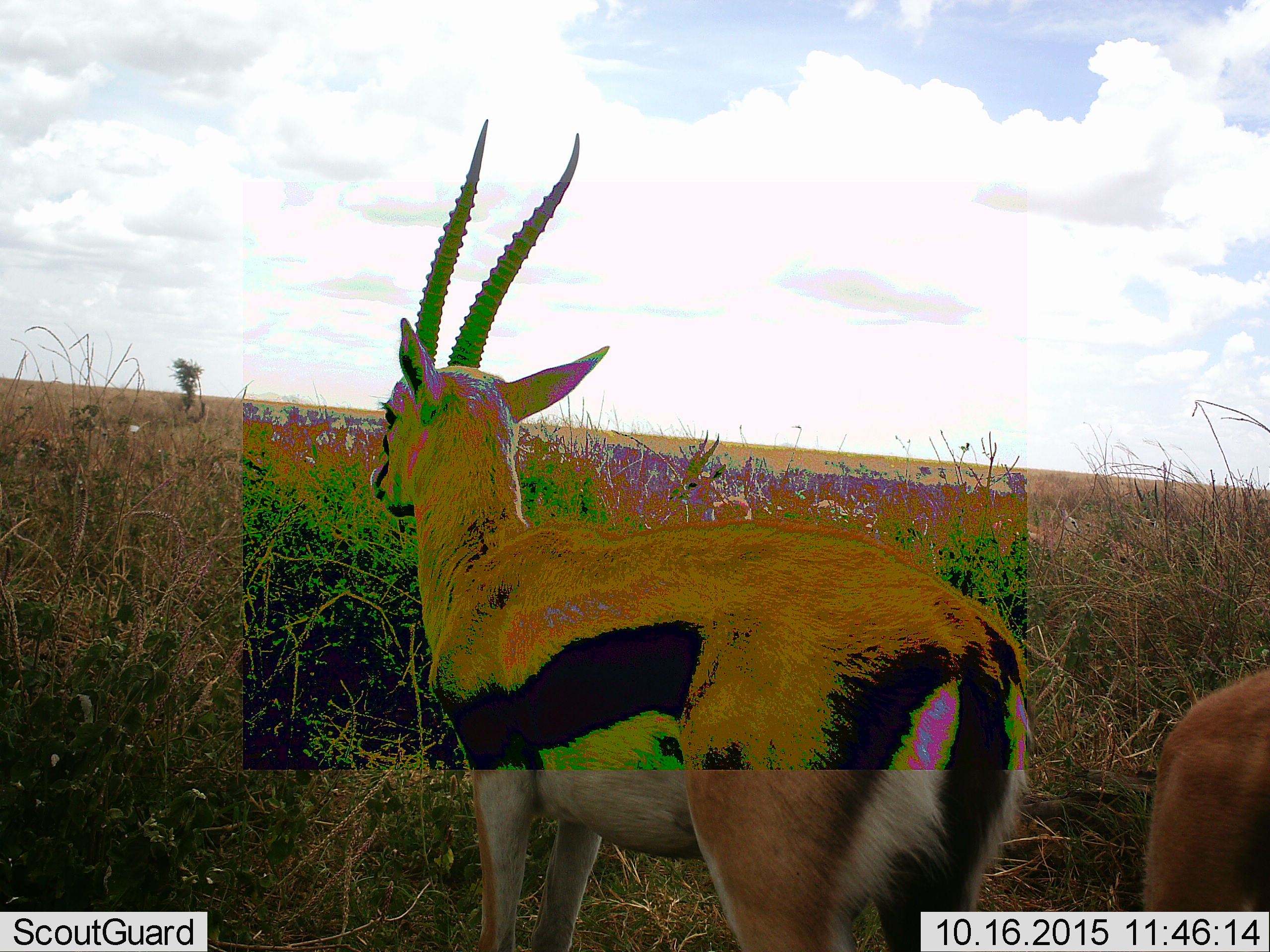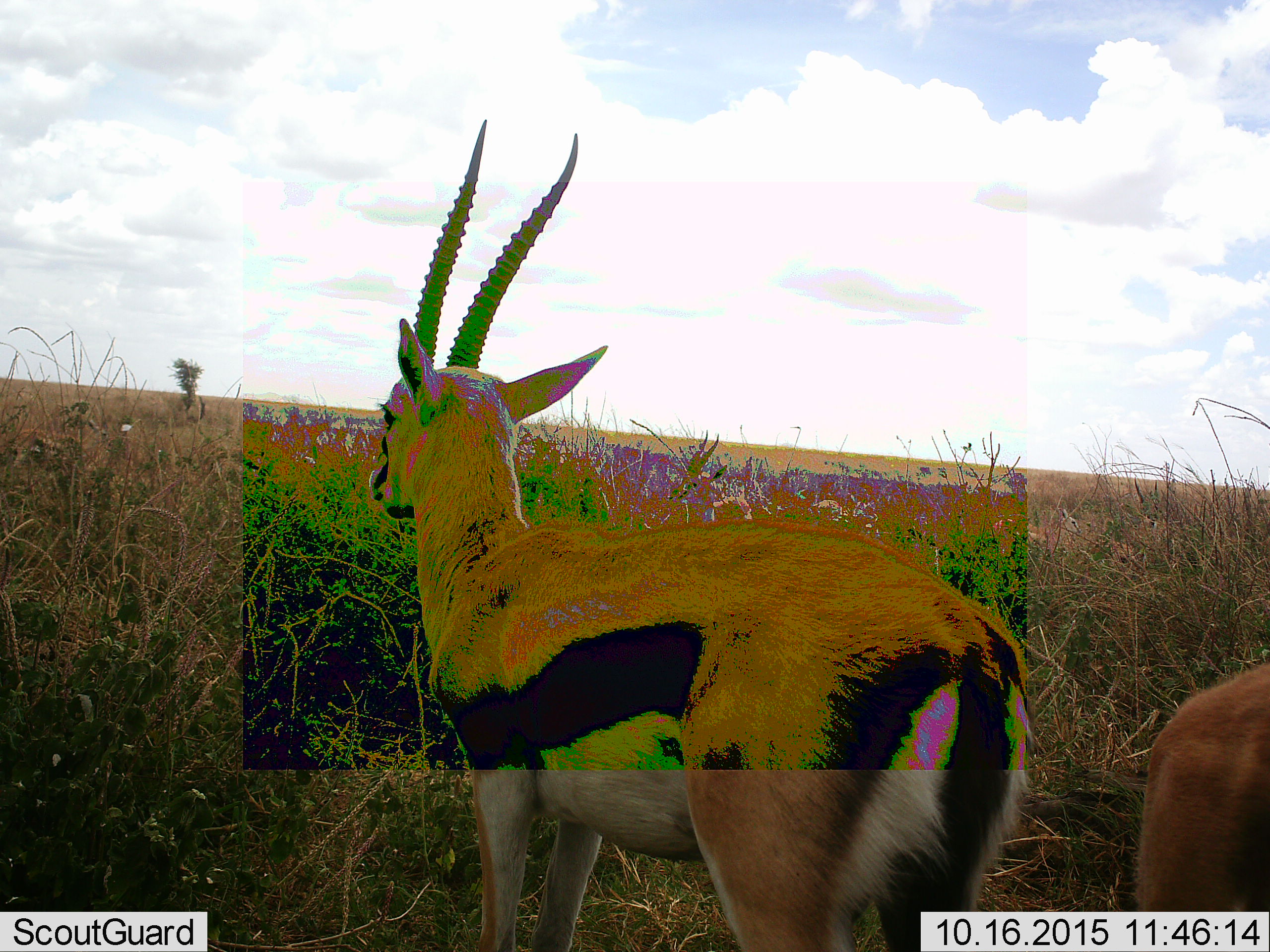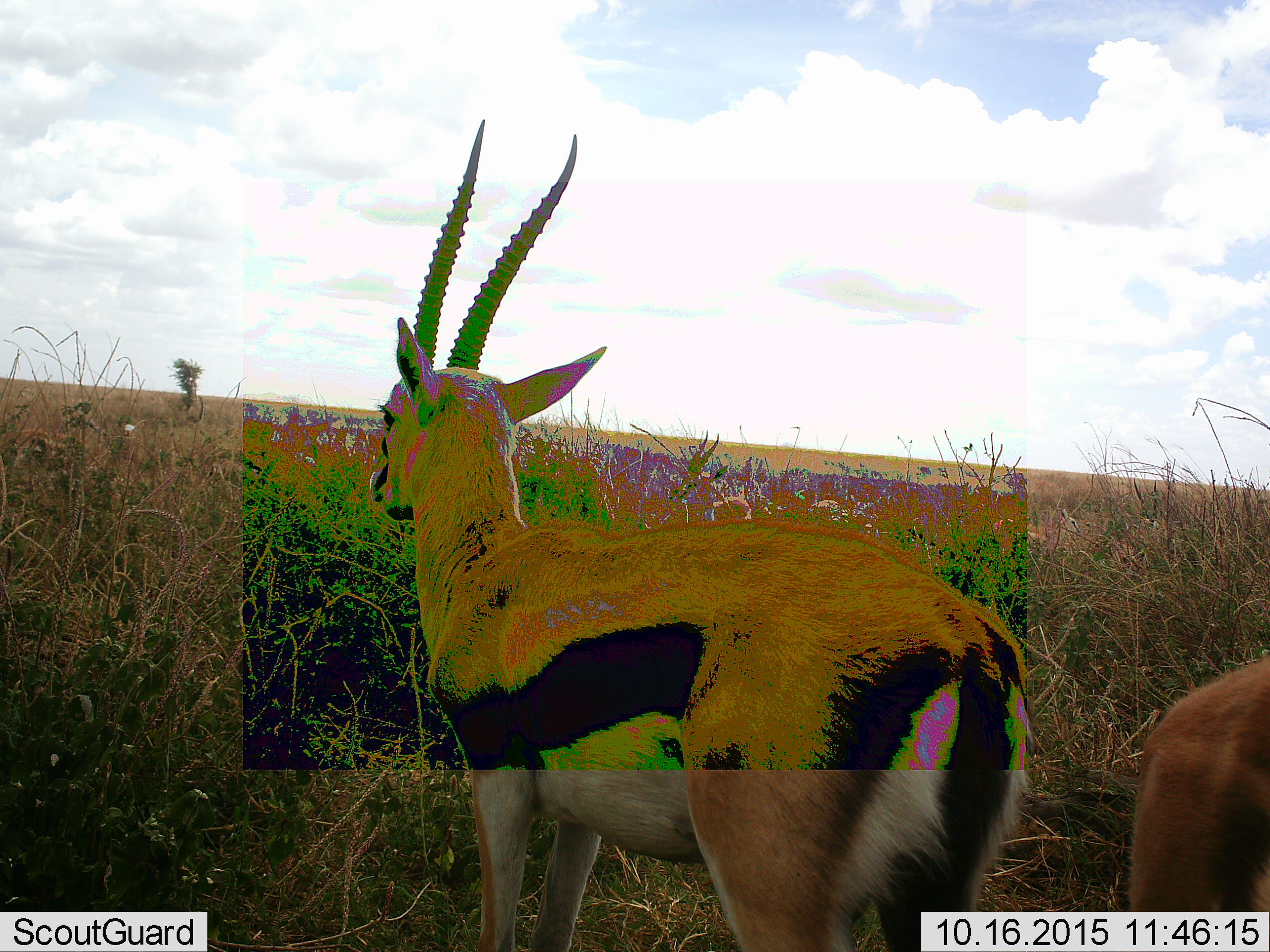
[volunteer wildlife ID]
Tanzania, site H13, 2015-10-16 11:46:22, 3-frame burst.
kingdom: Animalia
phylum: Chordata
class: Mammalia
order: Artiodactyla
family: Bovidae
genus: Eudorcas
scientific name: Eudorcas thomsonii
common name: thomson's gazelle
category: gazellethomsons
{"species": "gazellethomsons (thomson's gazelle) (Eudorcas thomsonii)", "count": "2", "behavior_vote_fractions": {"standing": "100%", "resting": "12%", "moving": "0%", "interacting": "0%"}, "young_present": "0%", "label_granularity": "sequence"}